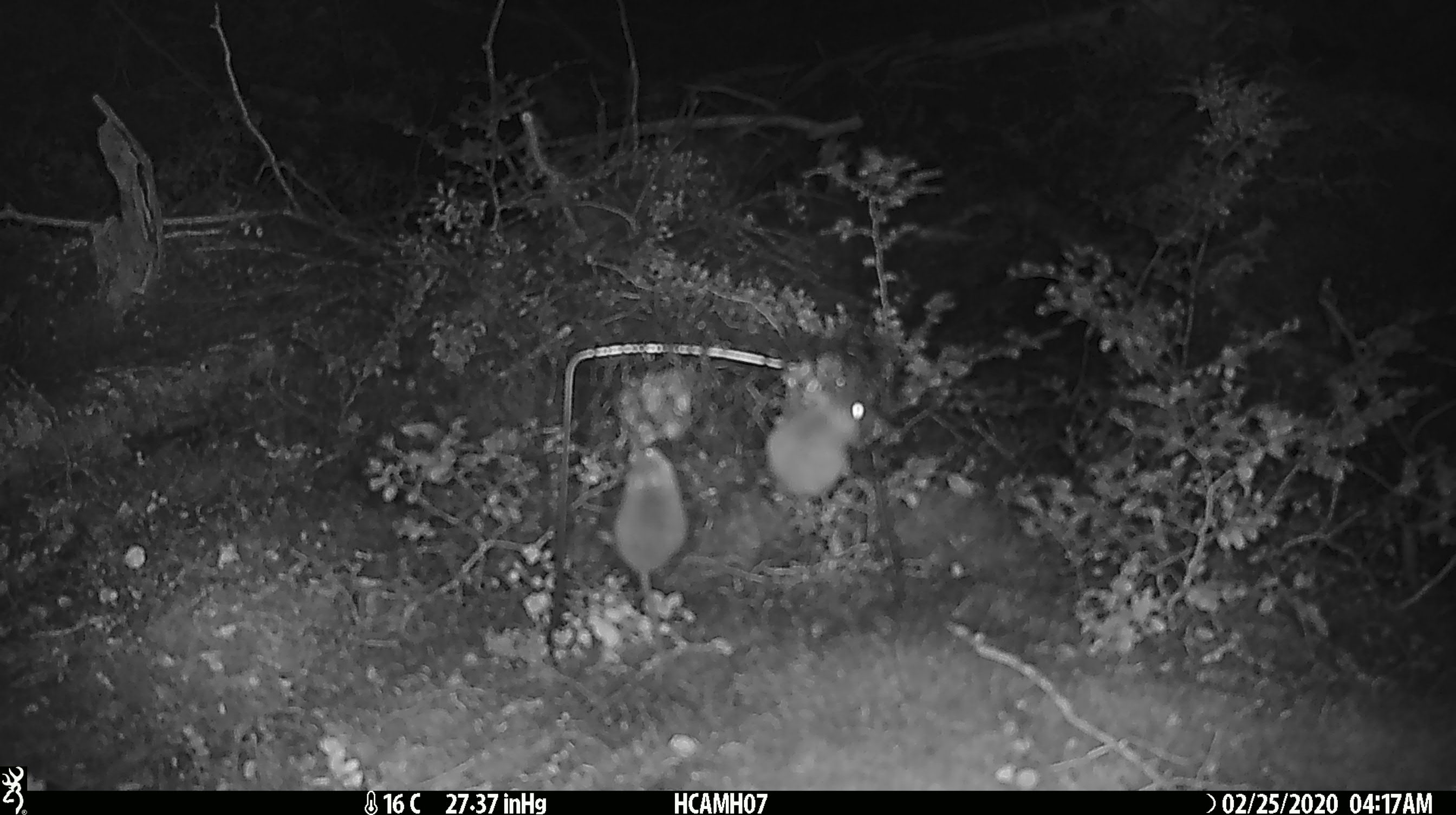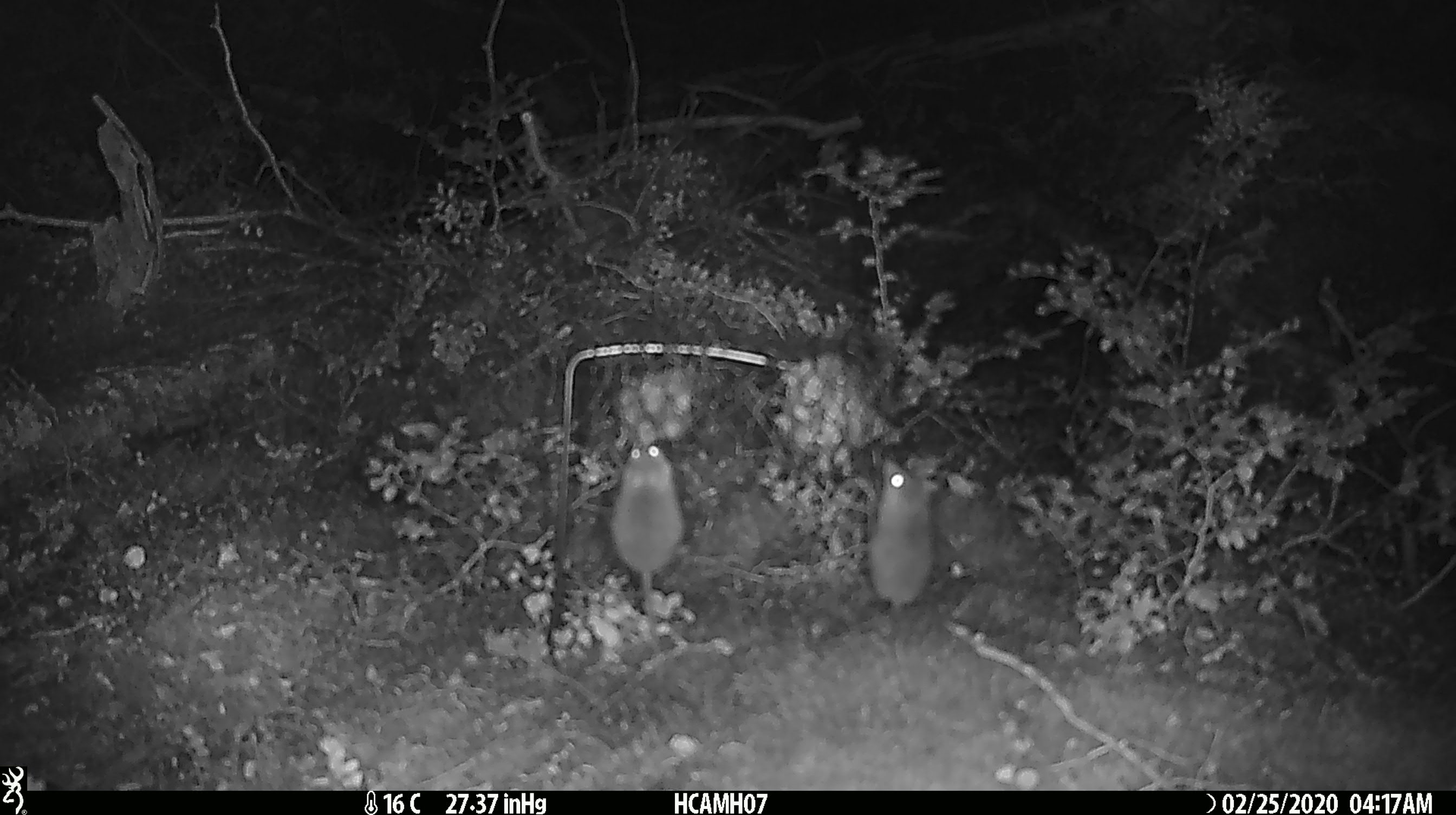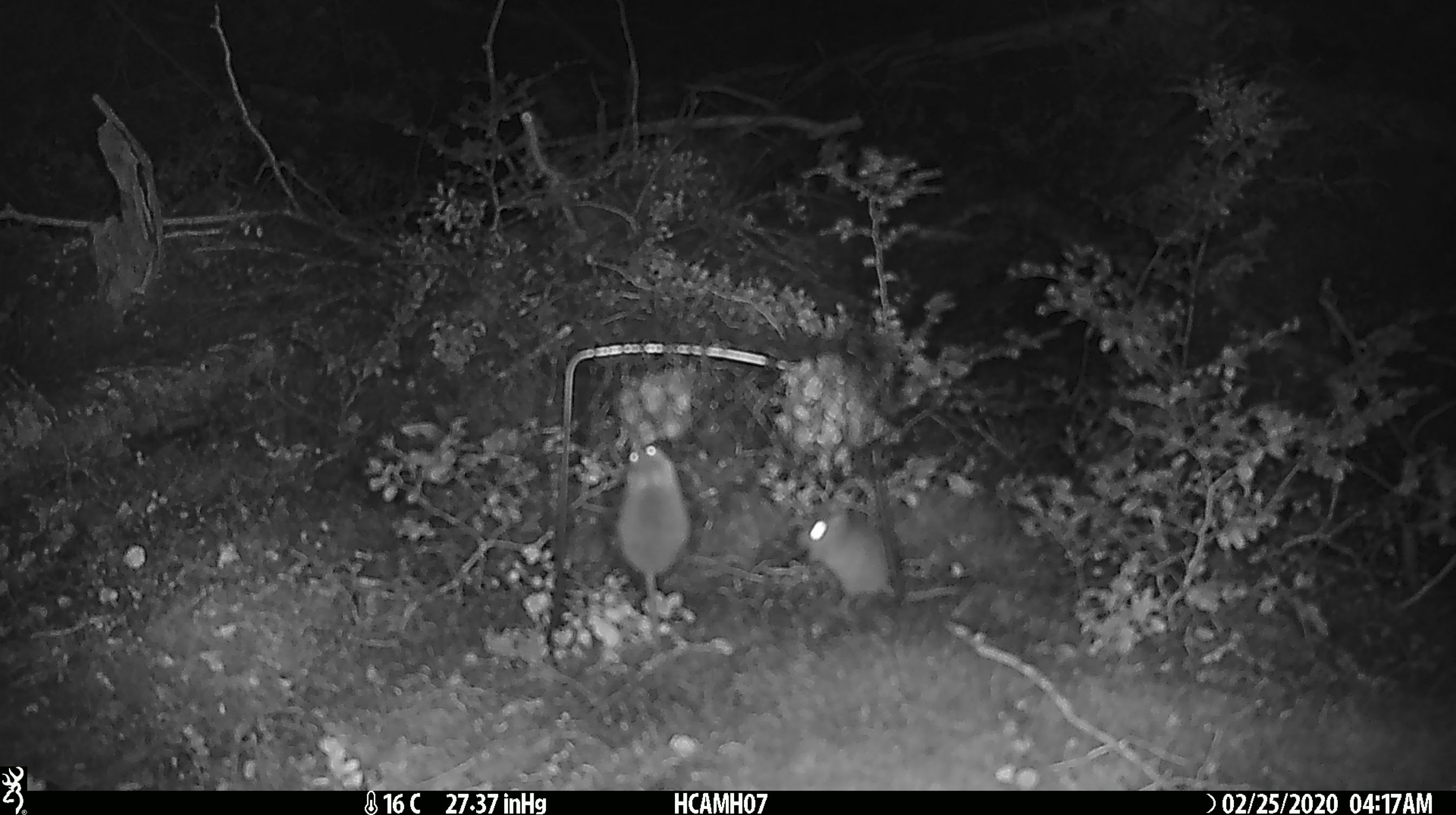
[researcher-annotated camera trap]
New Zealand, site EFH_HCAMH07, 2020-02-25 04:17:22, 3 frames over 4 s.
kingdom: Animalia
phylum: Chordata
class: Mammalia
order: Rodentia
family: Muridae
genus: Mus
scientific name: Mus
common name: mouse